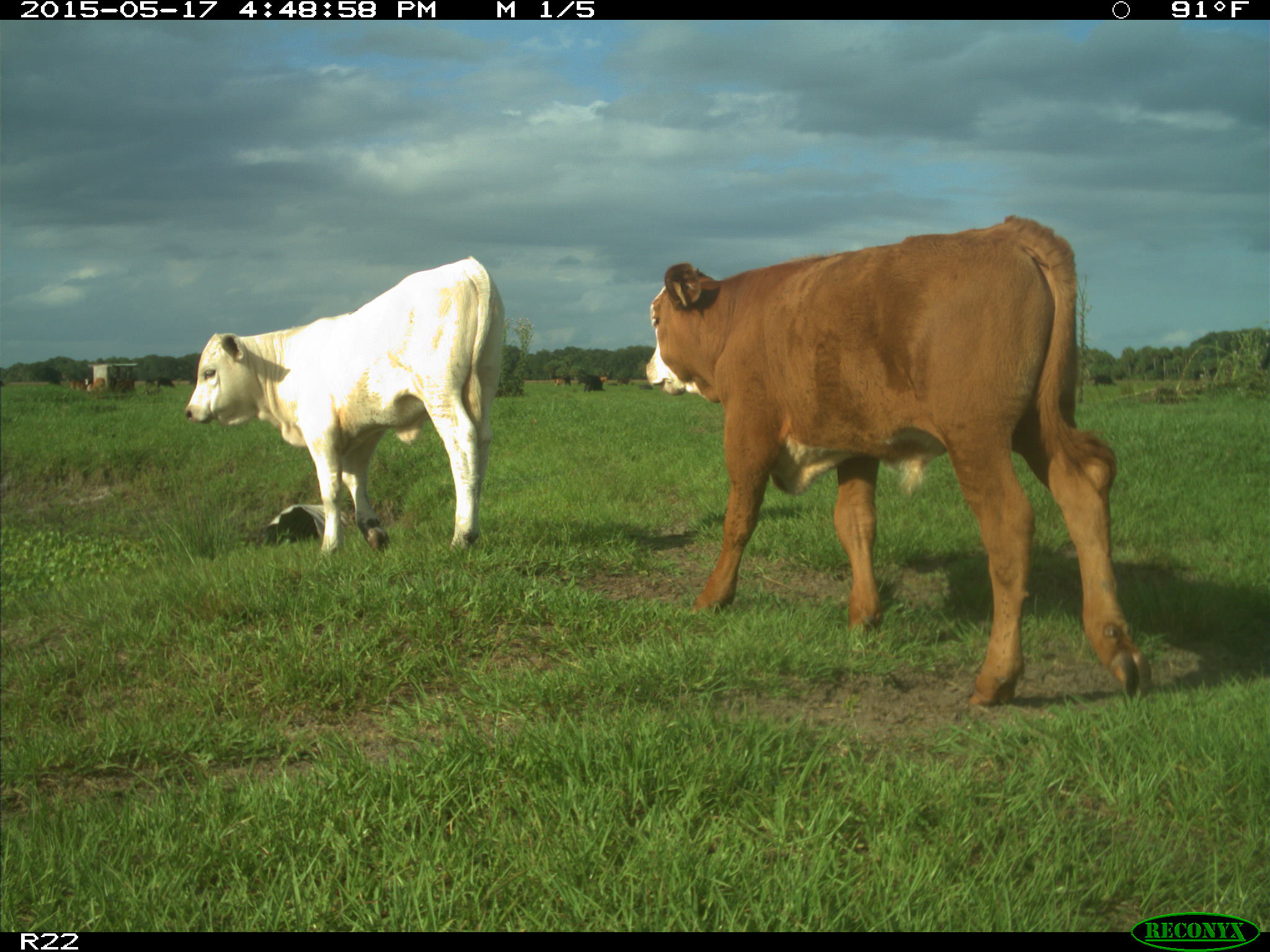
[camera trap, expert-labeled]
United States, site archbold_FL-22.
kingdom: Animalia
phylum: Chordata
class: Mammalia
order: Artiodactyla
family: Bovidae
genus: Bos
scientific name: Bos taurus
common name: domestic cow